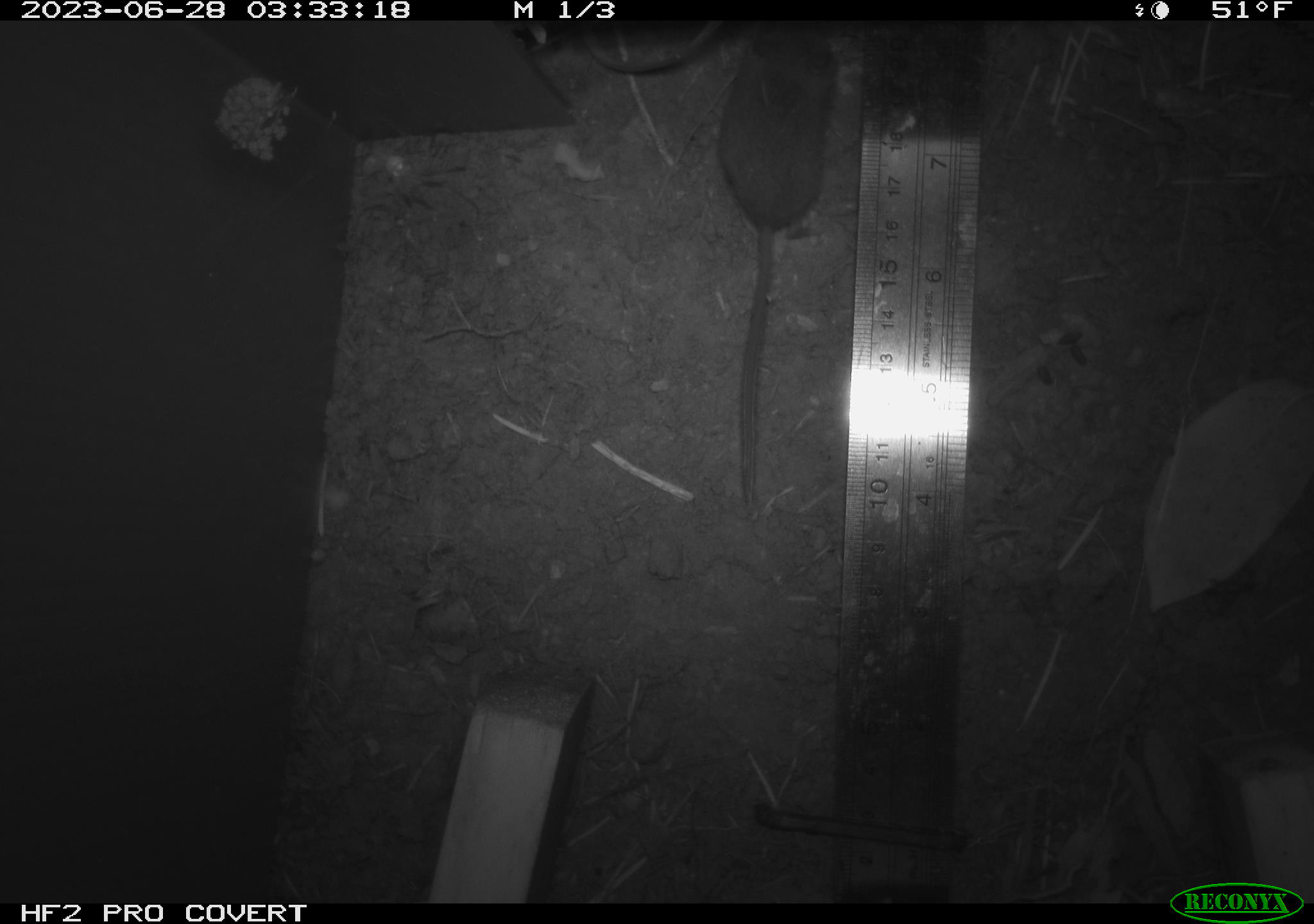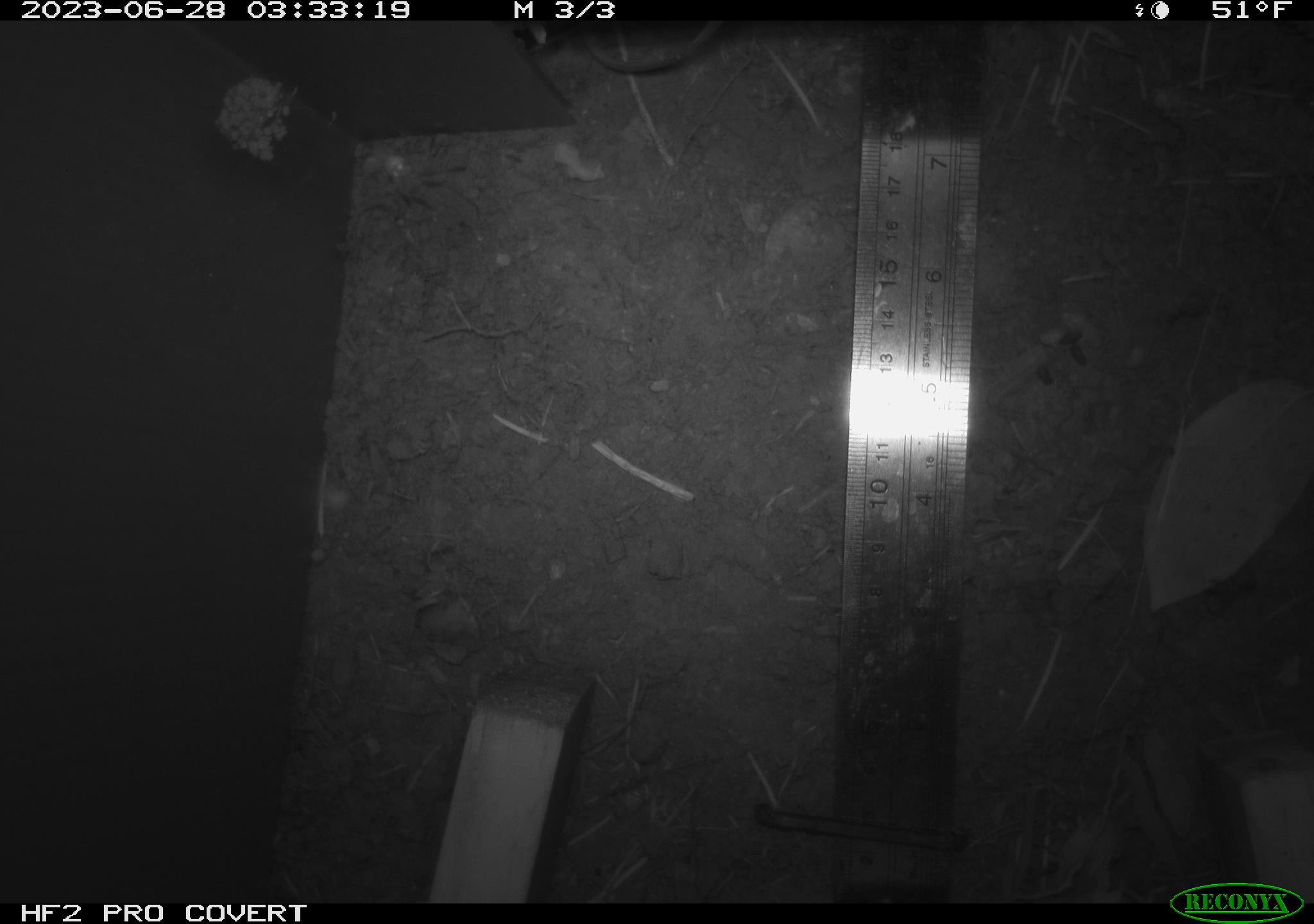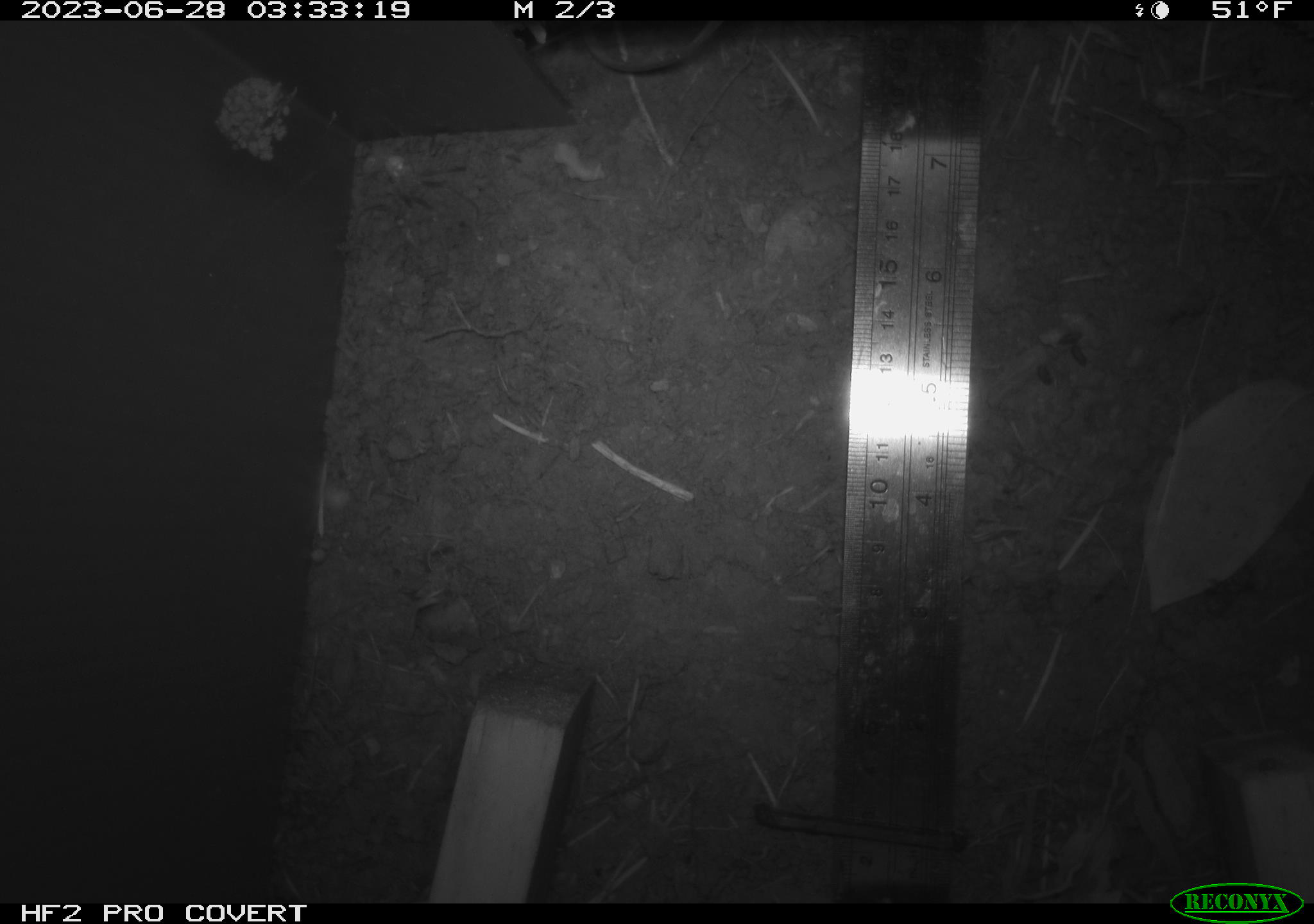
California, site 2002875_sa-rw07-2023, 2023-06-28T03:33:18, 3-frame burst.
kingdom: Animalia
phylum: Chordata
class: Mammalia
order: Rodentia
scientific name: Rodentia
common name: mouse species